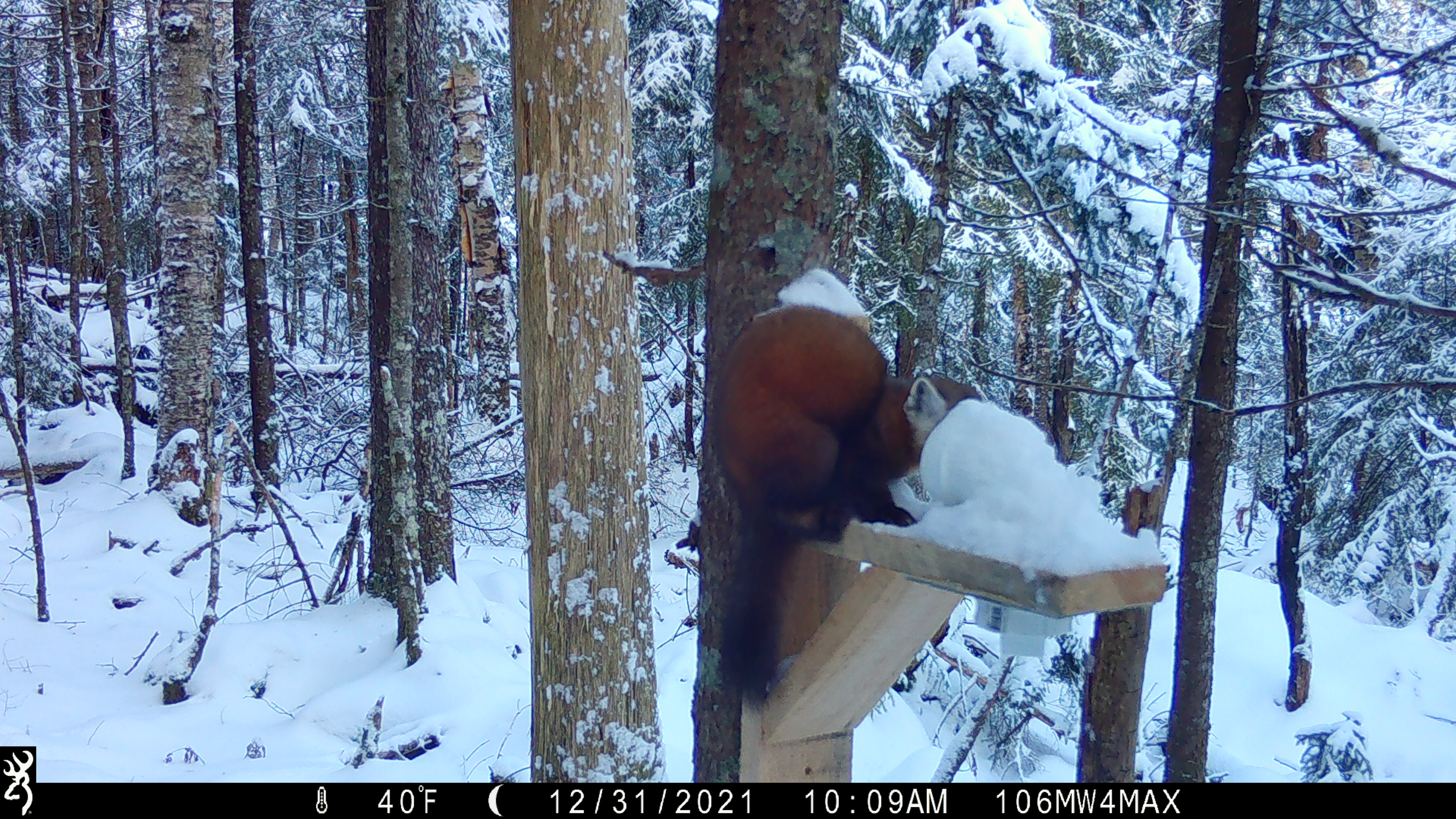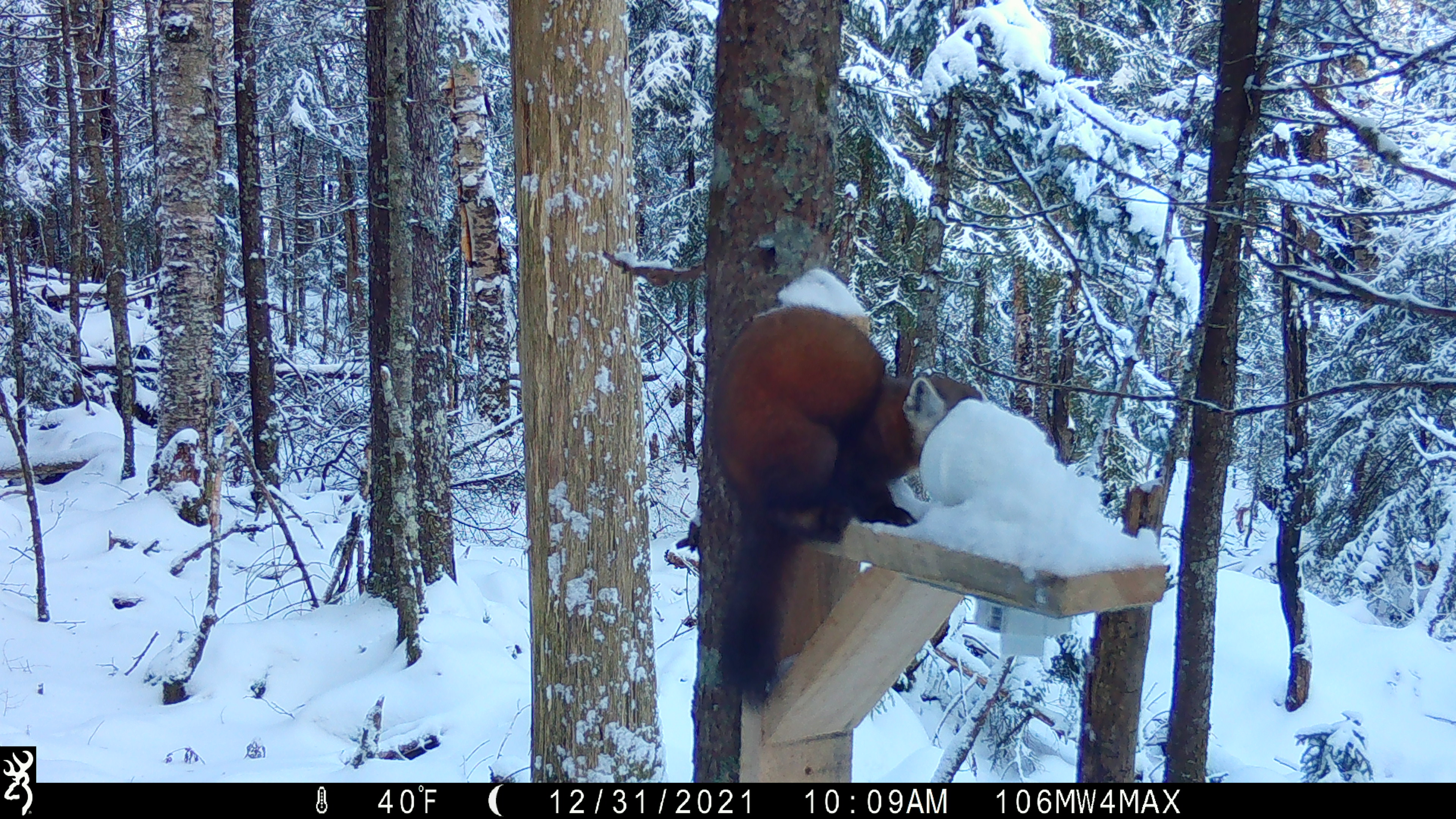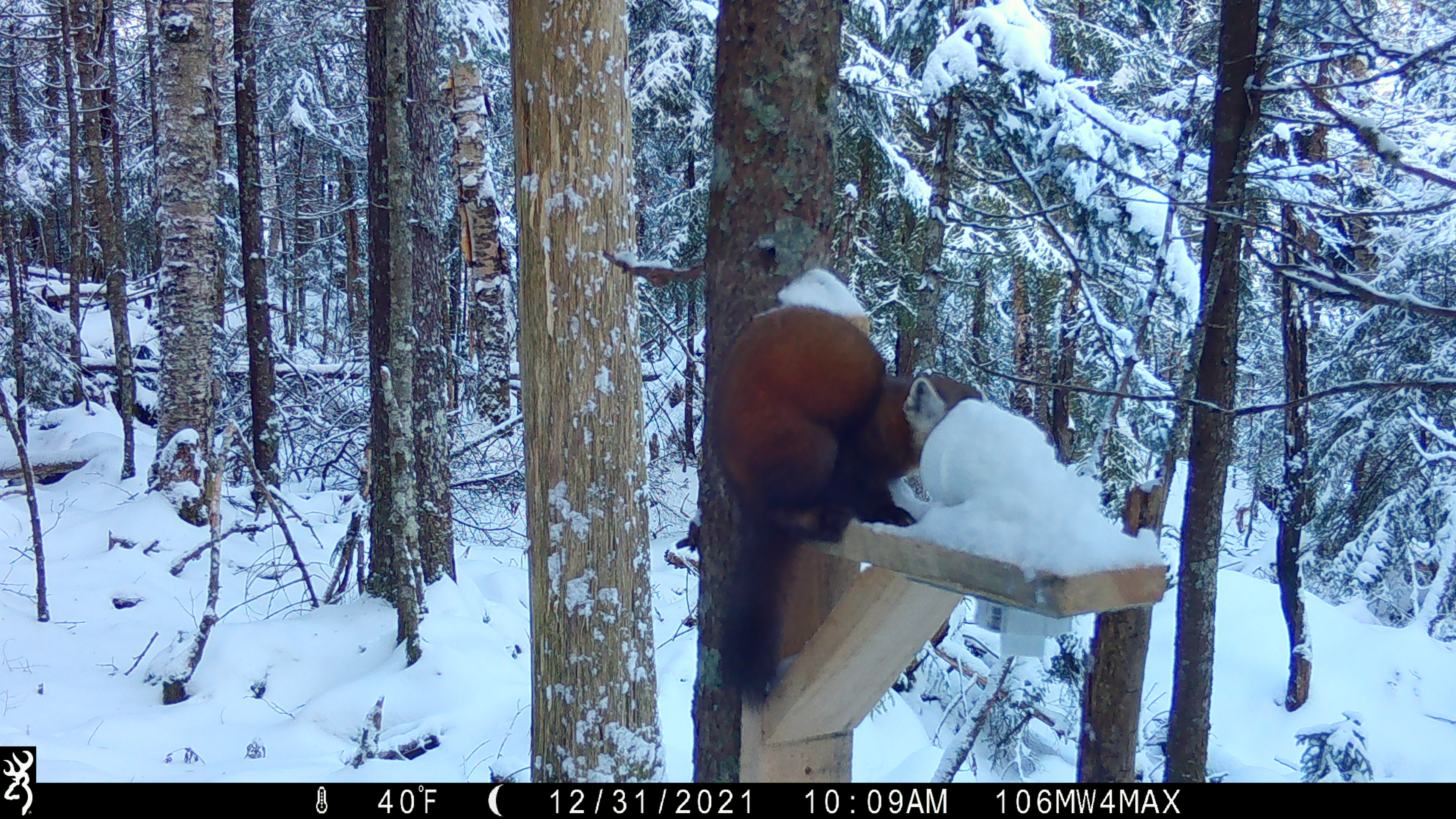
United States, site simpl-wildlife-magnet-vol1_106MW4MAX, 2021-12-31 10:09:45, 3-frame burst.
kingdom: Animalia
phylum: Chordata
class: Mammalia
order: Carnivora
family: Mustelidae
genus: Martes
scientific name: Martes americana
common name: american marten